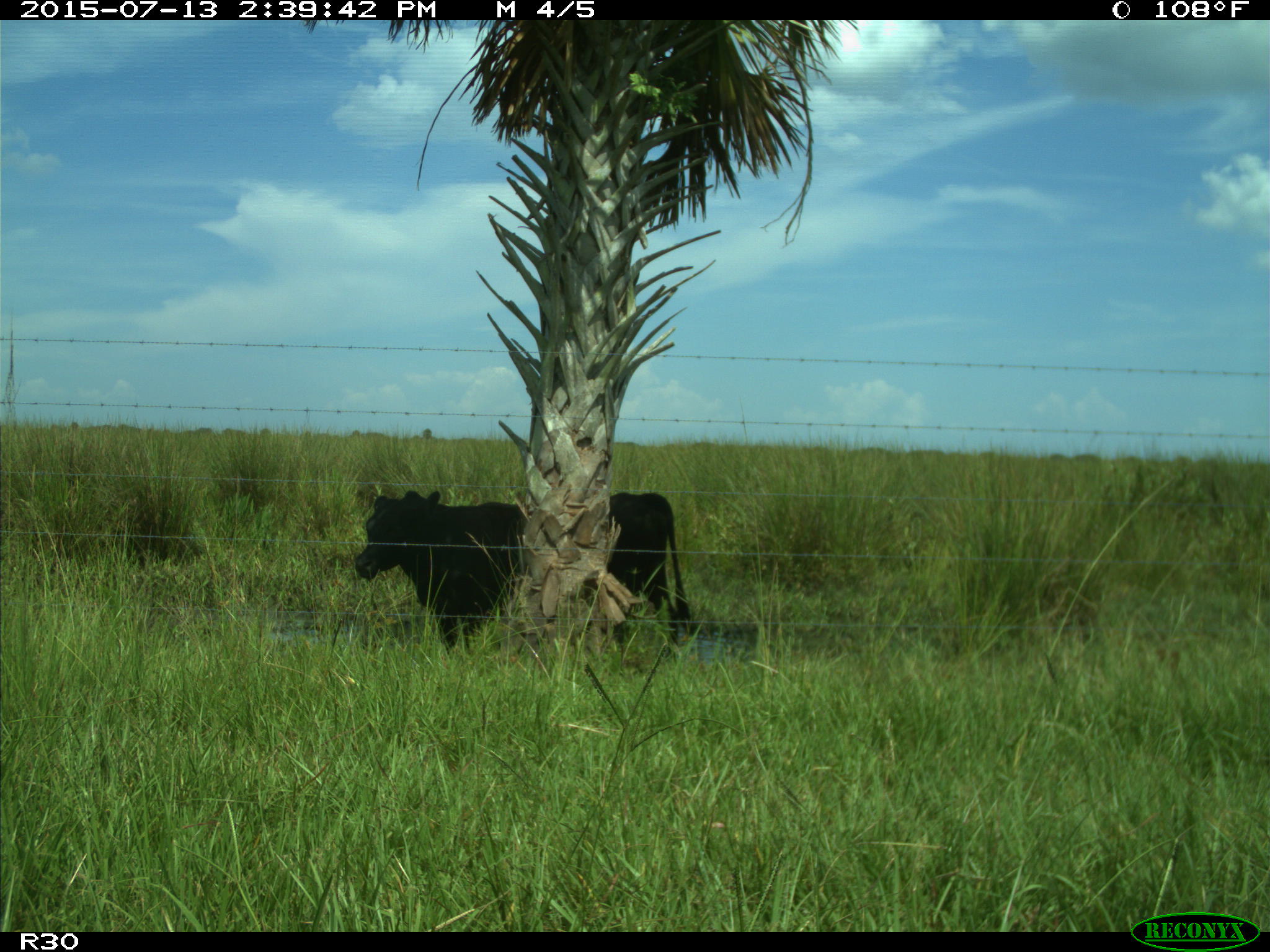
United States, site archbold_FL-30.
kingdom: Animalia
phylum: Chordata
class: Mammalia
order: Artiodactyla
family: Bovidae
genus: Bos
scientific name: Bos taurus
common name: domestic cow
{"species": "Bos taurus (domestic cow)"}